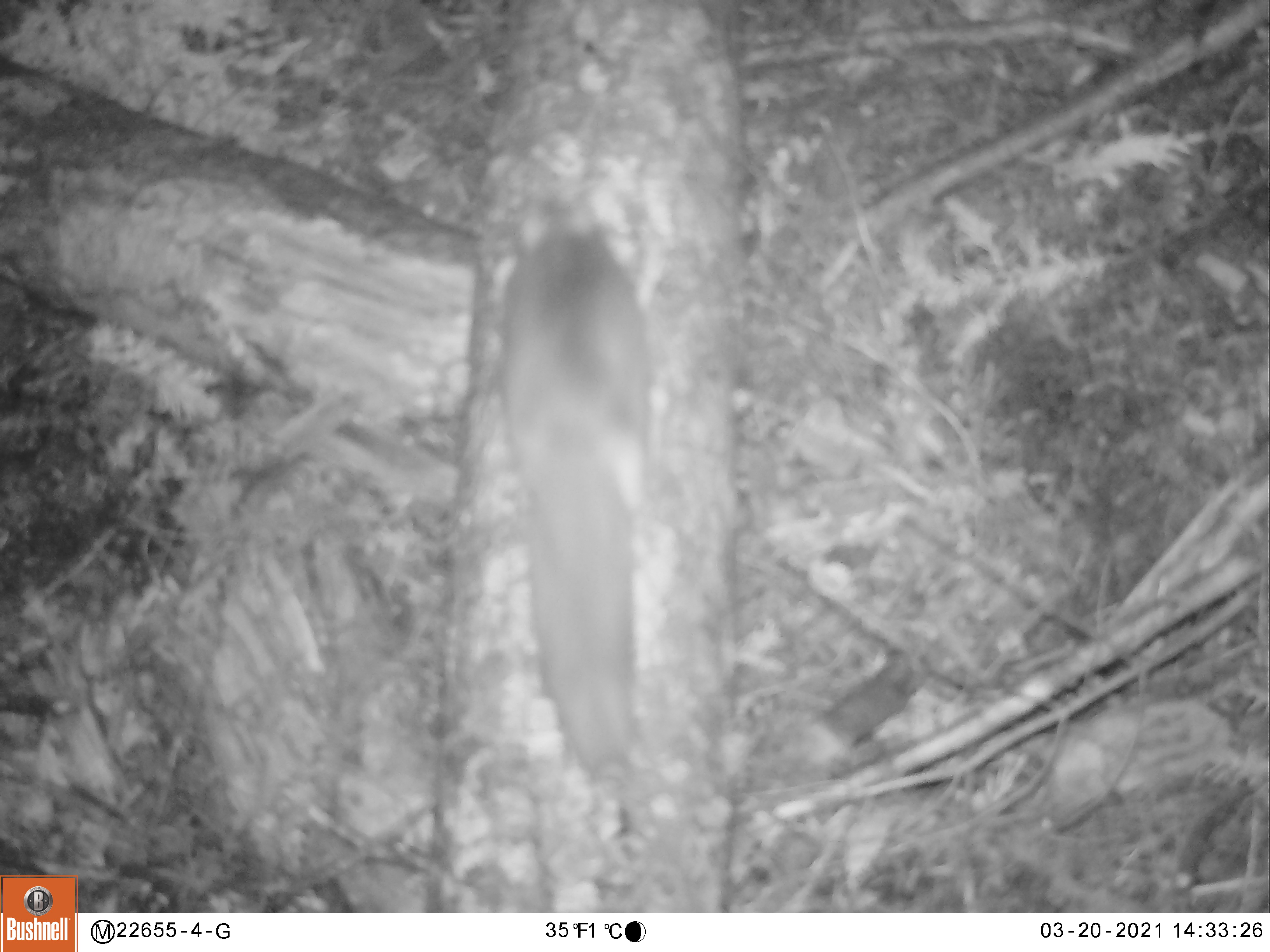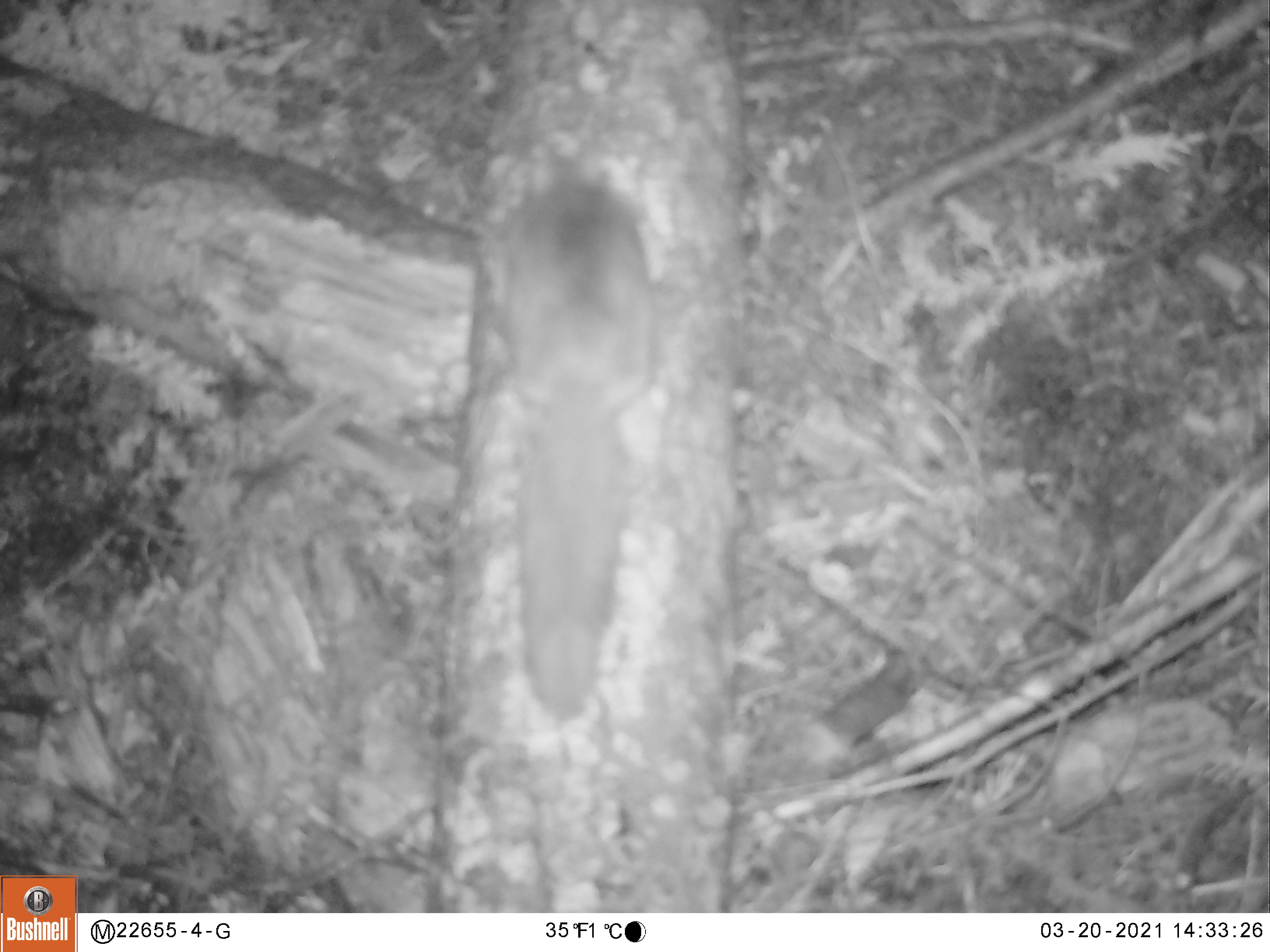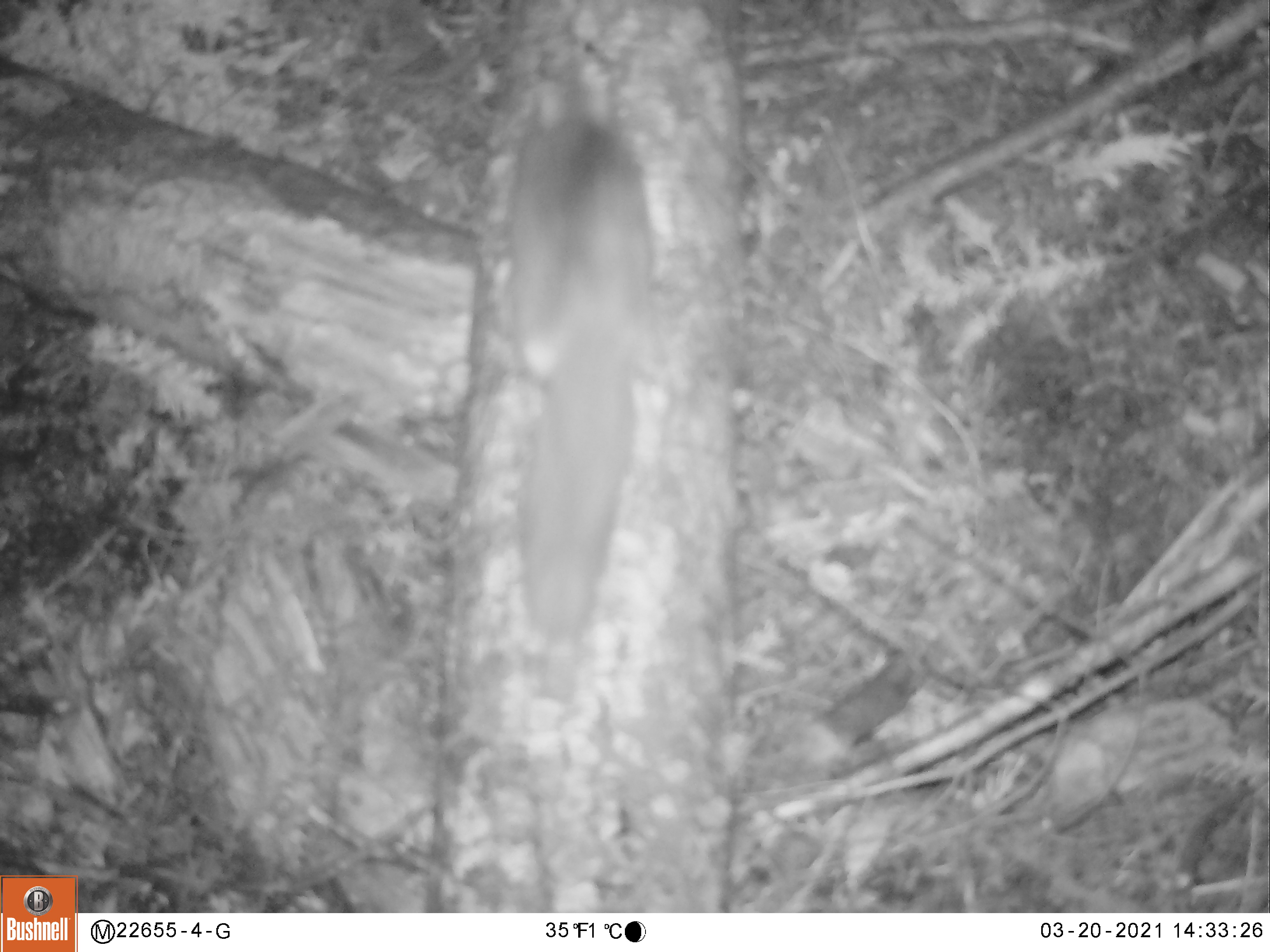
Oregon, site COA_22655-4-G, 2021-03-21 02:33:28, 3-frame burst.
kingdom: Animalia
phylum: Chordata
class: Mammalia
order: Rodentia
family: Sciuridae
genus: Glaucomys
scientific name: Glaucomys oregonensis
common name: humboldt's flying squirrel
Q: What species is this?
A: Humboldt's flying squirrel (Glaucomys oregonensis).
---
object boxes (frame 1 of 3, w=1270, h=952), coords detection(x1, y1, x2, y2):
humboldt's flying squirrel: detection(493, 178, 663, 786)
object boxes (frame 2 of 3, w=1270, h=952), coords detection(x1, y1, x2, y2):
humboldt's flying squirrel: detection(492, 128, 675, 730)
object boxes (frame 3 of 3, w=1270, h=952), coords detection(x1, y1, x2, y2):
humboldt's flying squirrel: detection(483, 52, 673, 669)